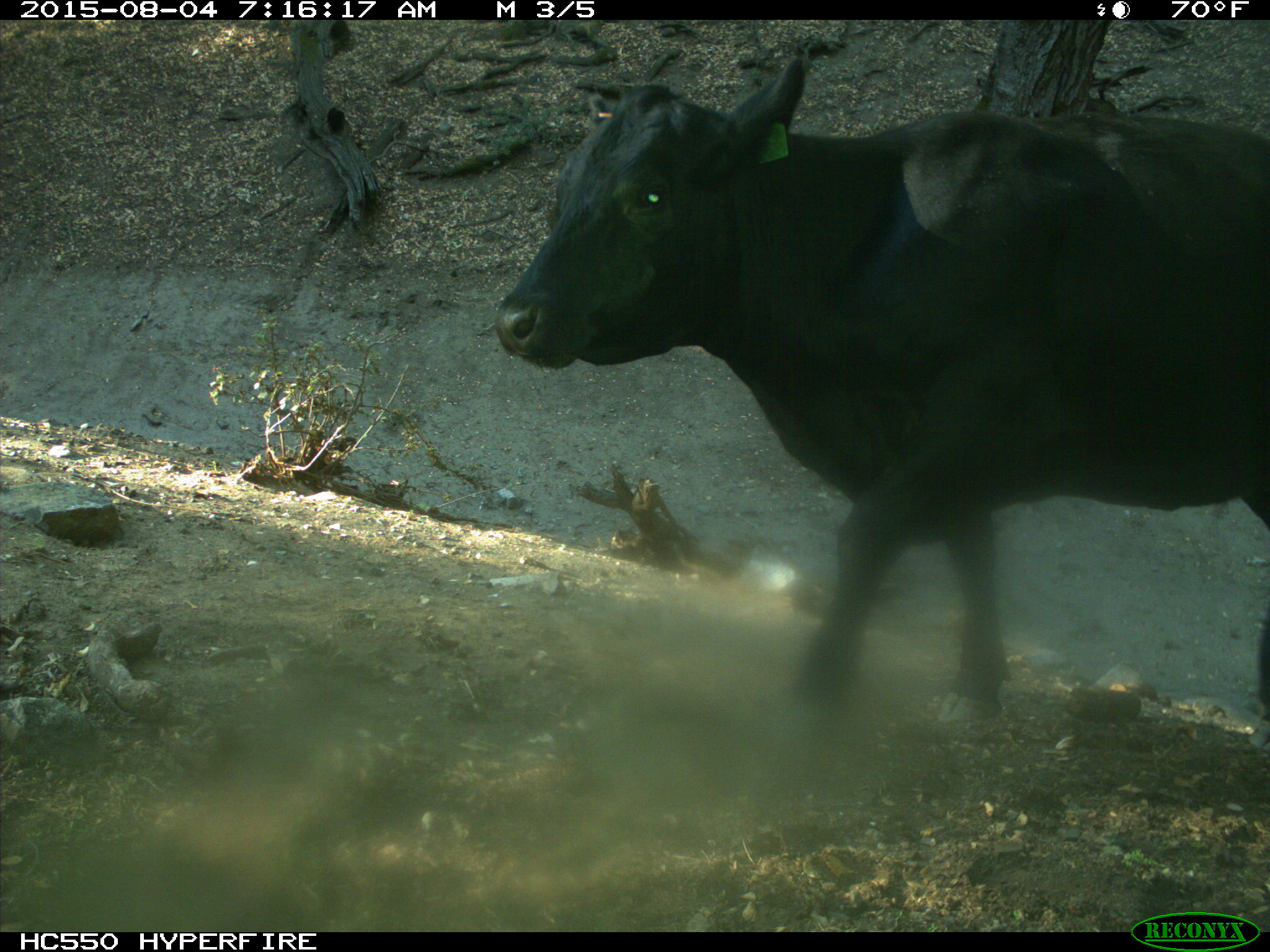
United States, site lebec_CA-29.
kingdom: Animalia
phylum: Chordata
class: Mammalia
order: Artiodactyla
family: Bovidae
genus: Bos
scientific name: Bos taurus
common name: domestic cow